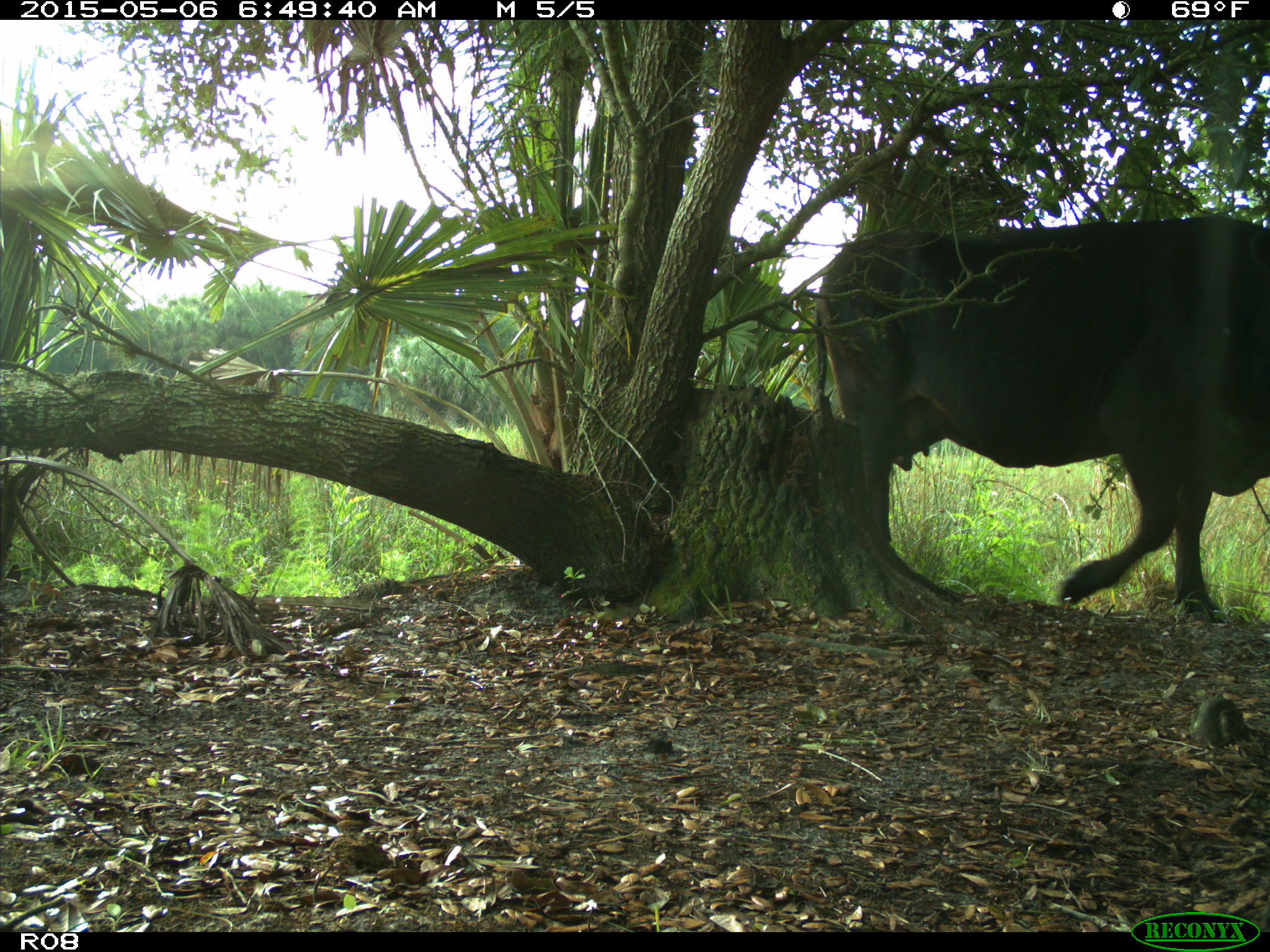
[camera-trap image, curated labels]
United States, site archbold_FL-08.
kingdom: Animalia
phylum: Chordata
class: Mammalia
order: Artiodactyla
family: Bovidae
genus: Bos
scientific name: Bos taurus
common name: domestic cow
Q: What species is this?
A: Bos taurus (domestic cow).